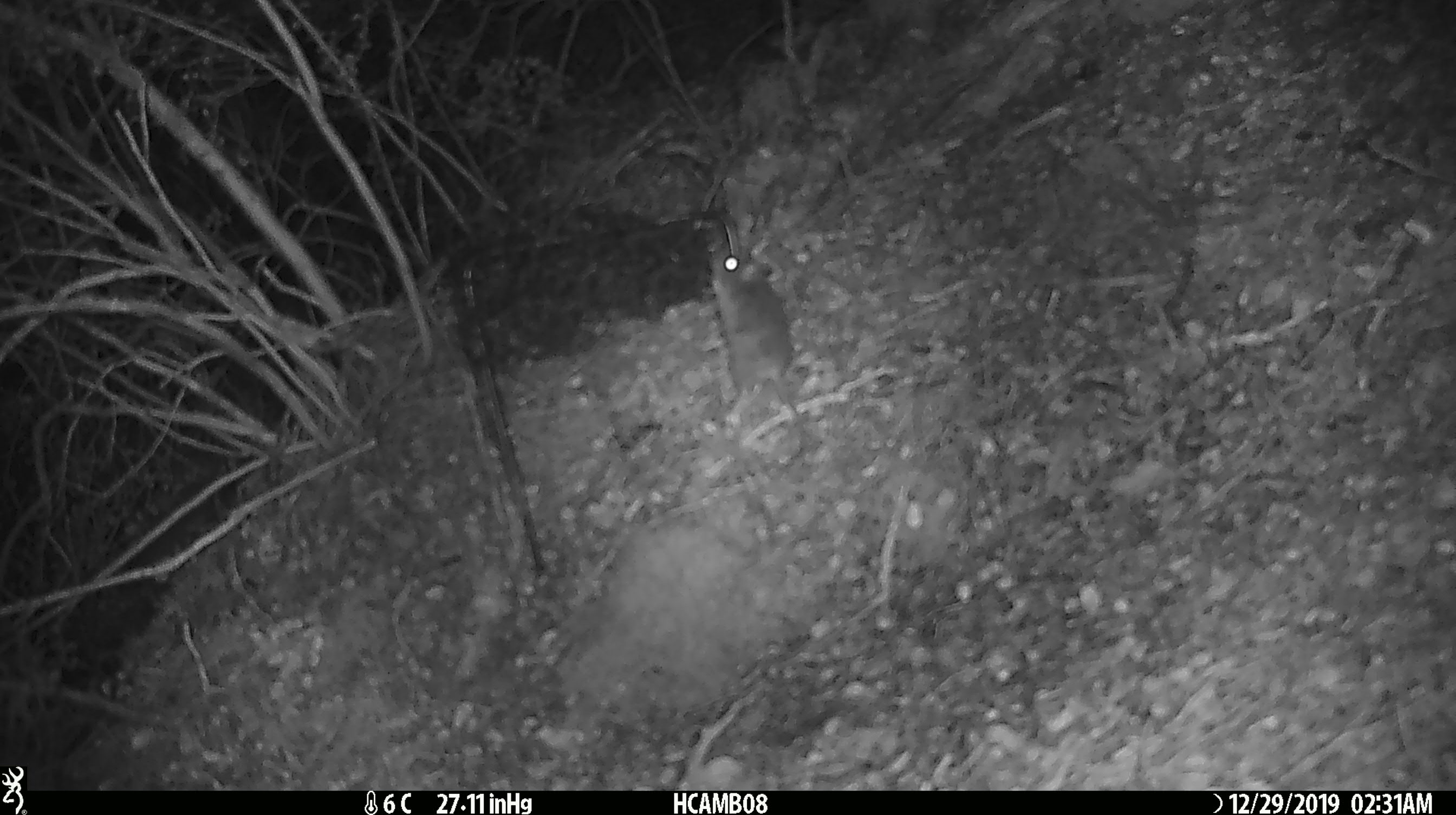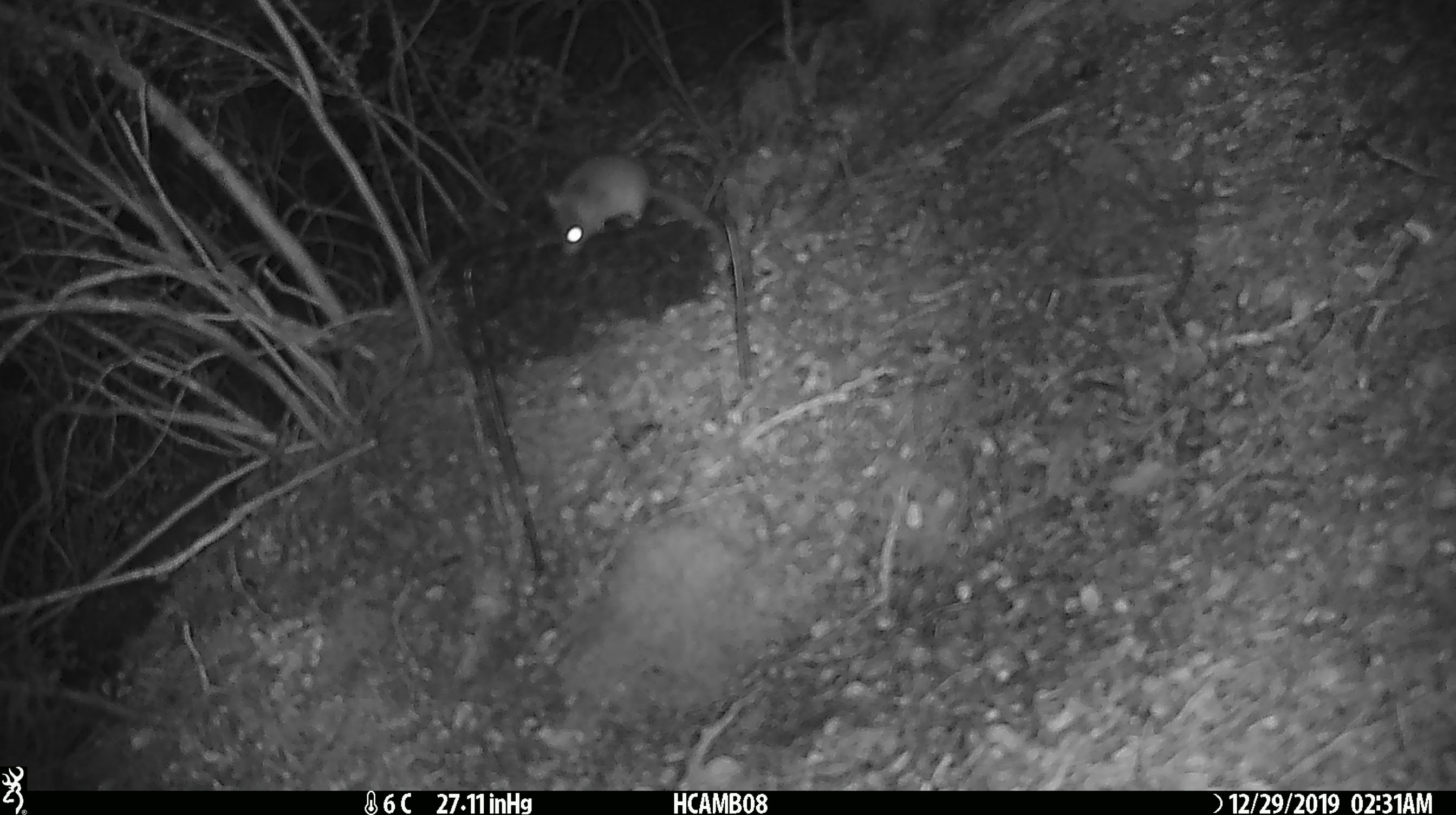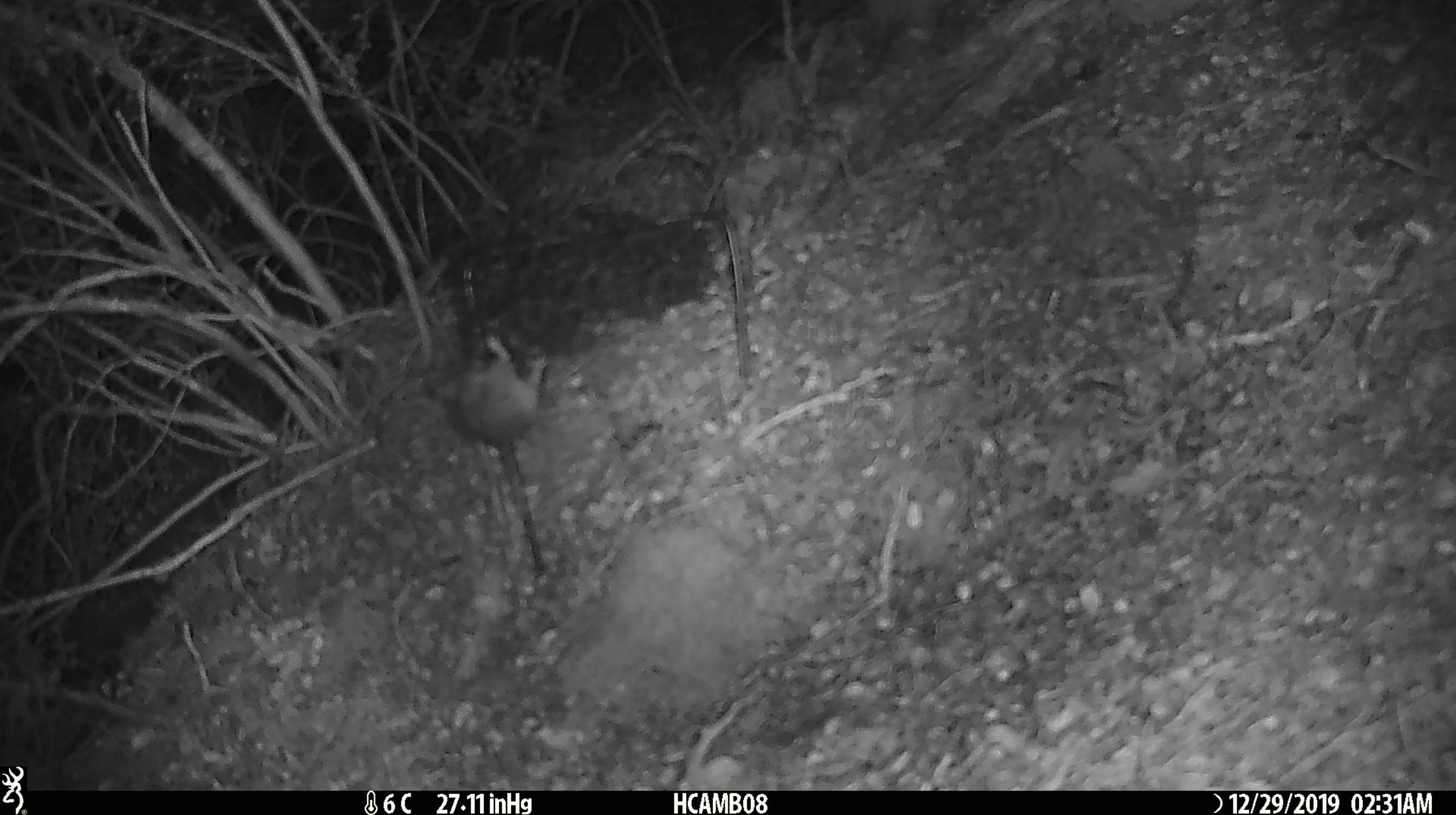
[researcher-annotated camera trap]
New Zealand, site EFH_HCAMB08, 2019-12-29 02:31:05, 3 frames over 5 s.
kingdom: Animalia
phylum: Chordata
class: Mammalia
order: Rodentia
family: Muridae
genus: Mus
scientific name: Mus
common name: mouse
Mouse (Mus).